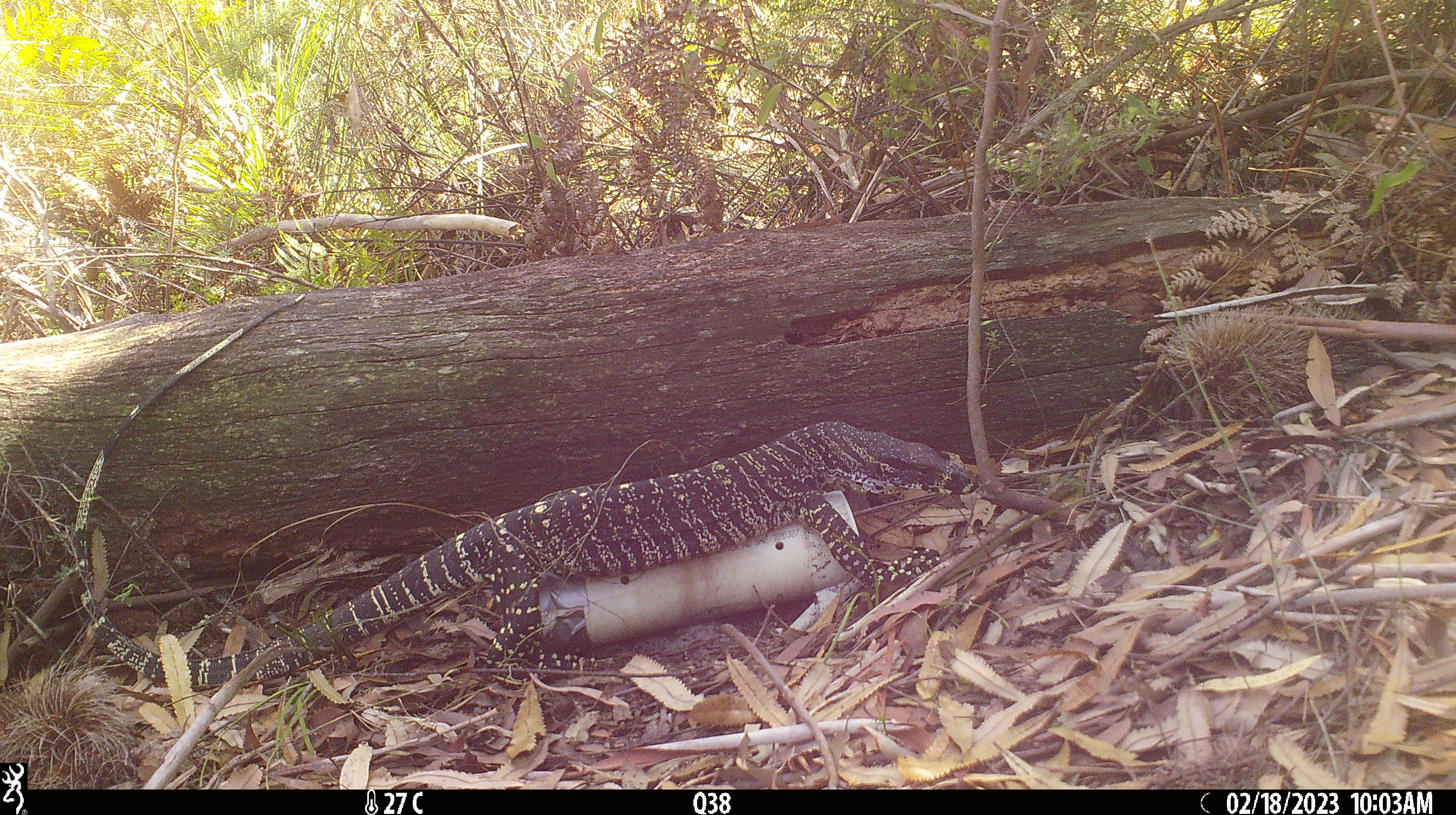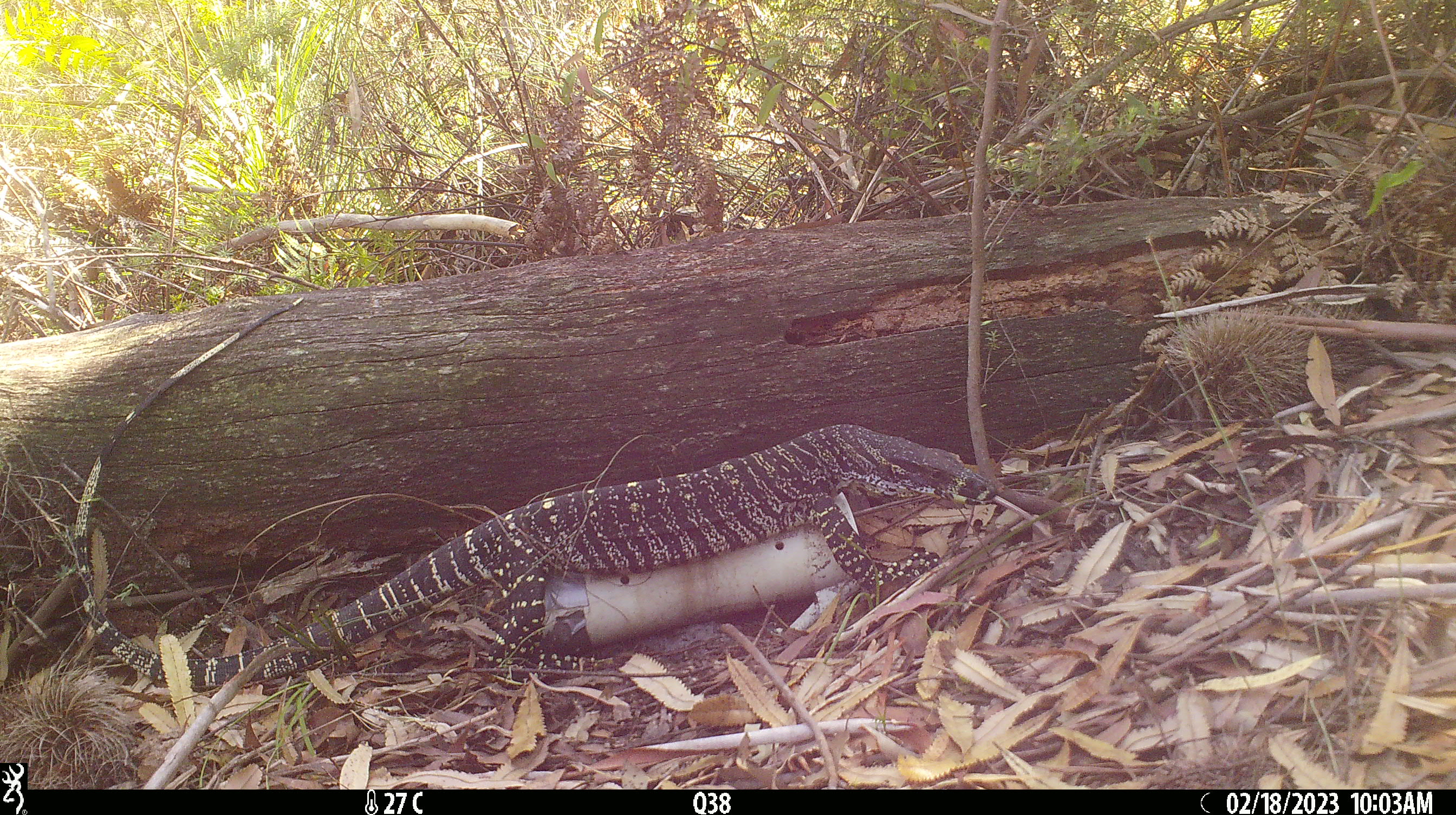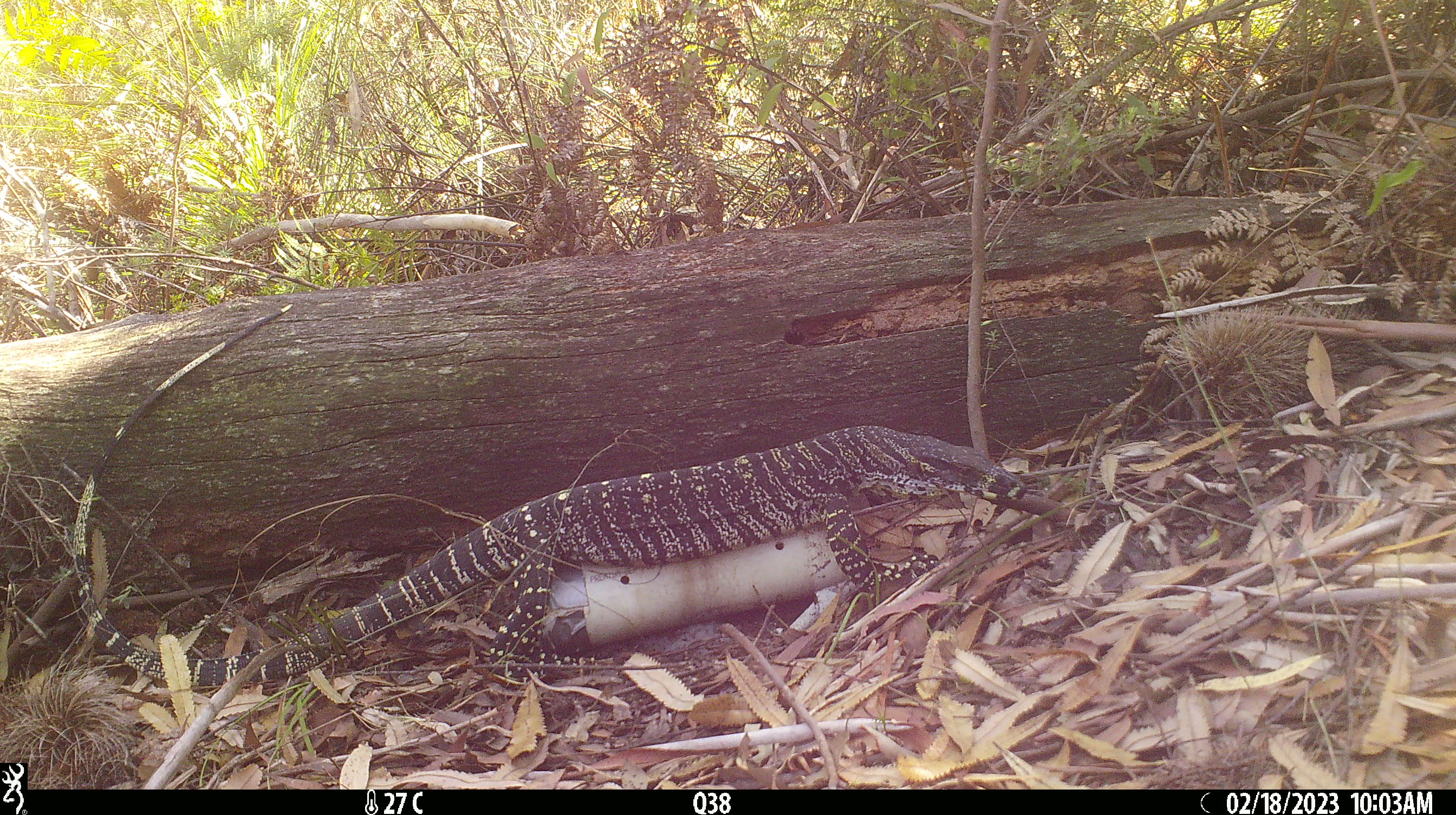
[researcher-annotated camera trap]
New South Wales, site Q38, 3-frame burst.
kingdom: Animalia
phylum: Chordata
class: Reptilia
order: Squamata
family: Varanidae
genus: Varanus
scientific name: Varanus varius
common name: lace monitor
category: goanna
Goanna (lace monitor) (Varanus varius).